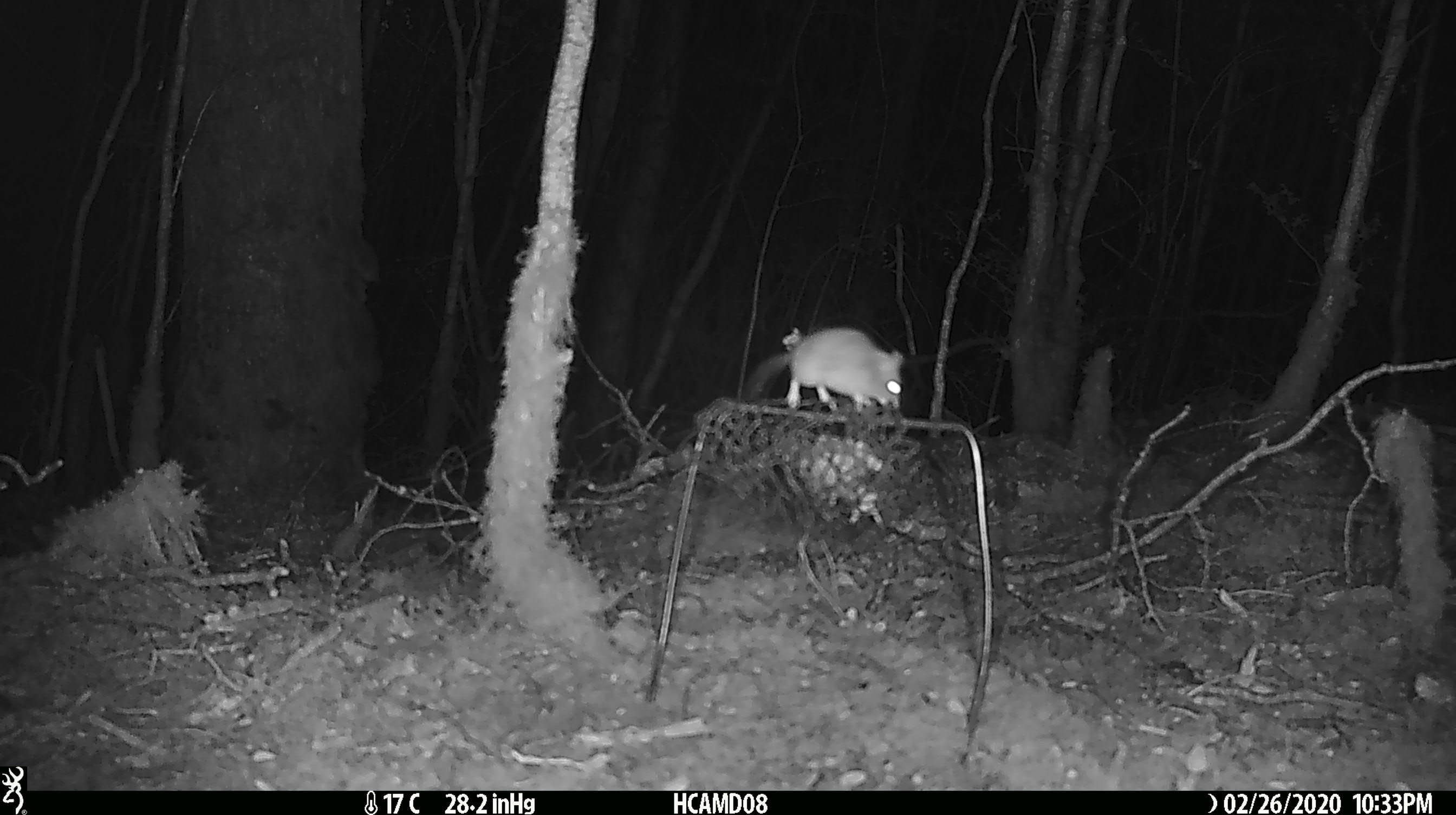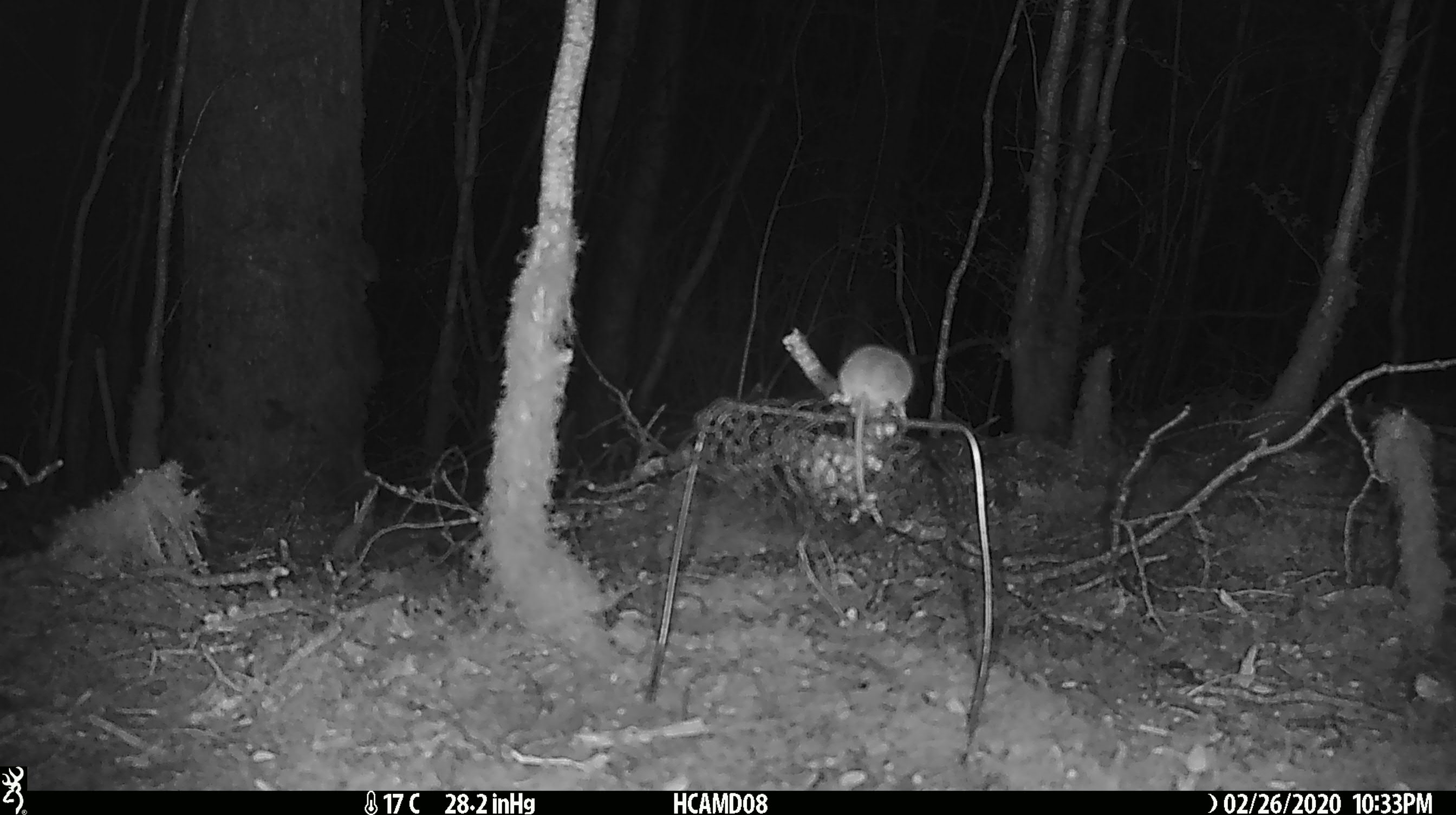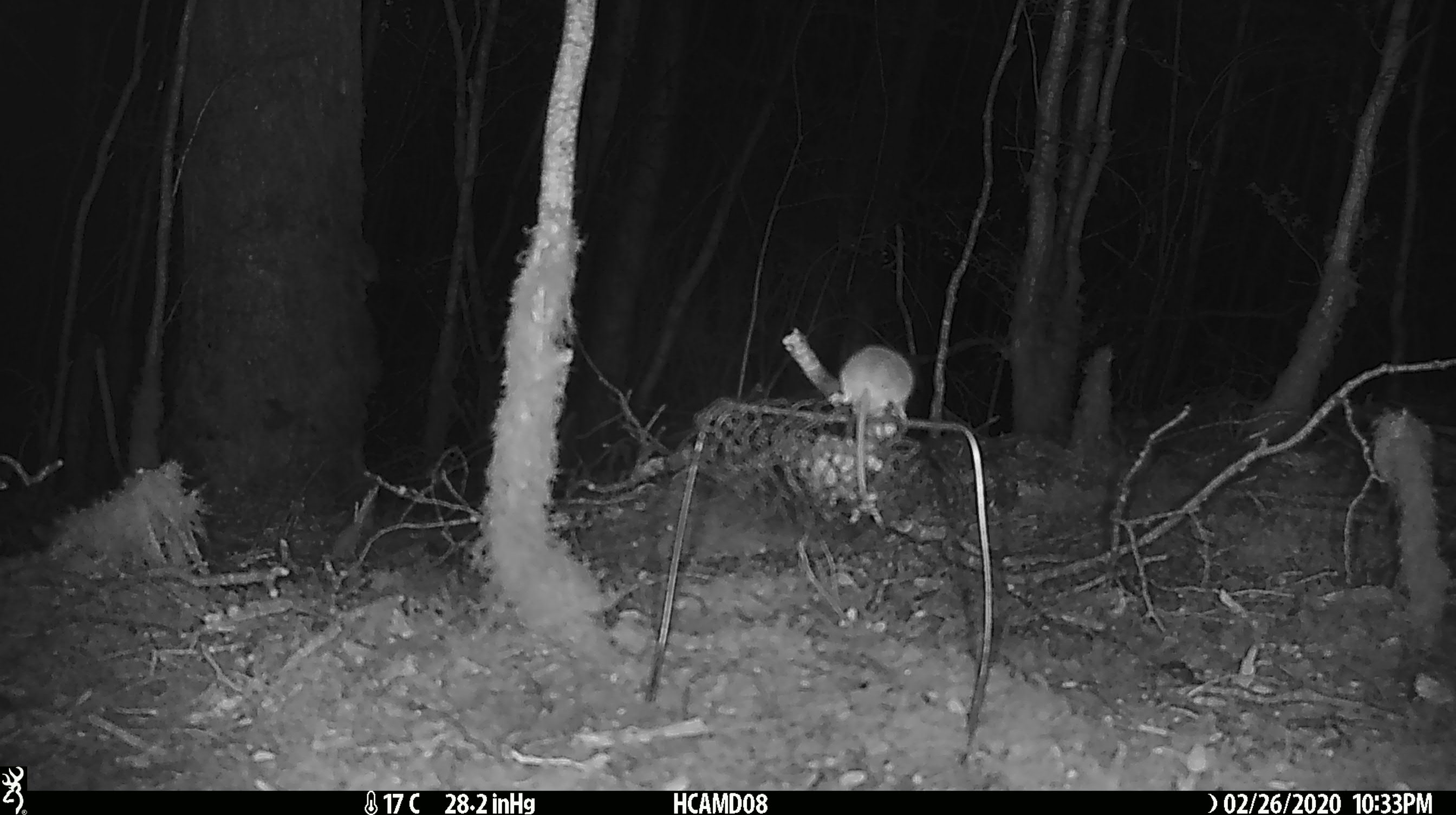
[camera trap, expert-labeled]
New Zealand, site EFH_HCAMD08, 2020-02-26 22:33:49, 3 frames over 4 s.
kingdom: Animalia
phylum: Chordata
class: Mammalia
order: Rodentia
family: Muridae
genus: Mus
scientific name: Mus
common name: mouse